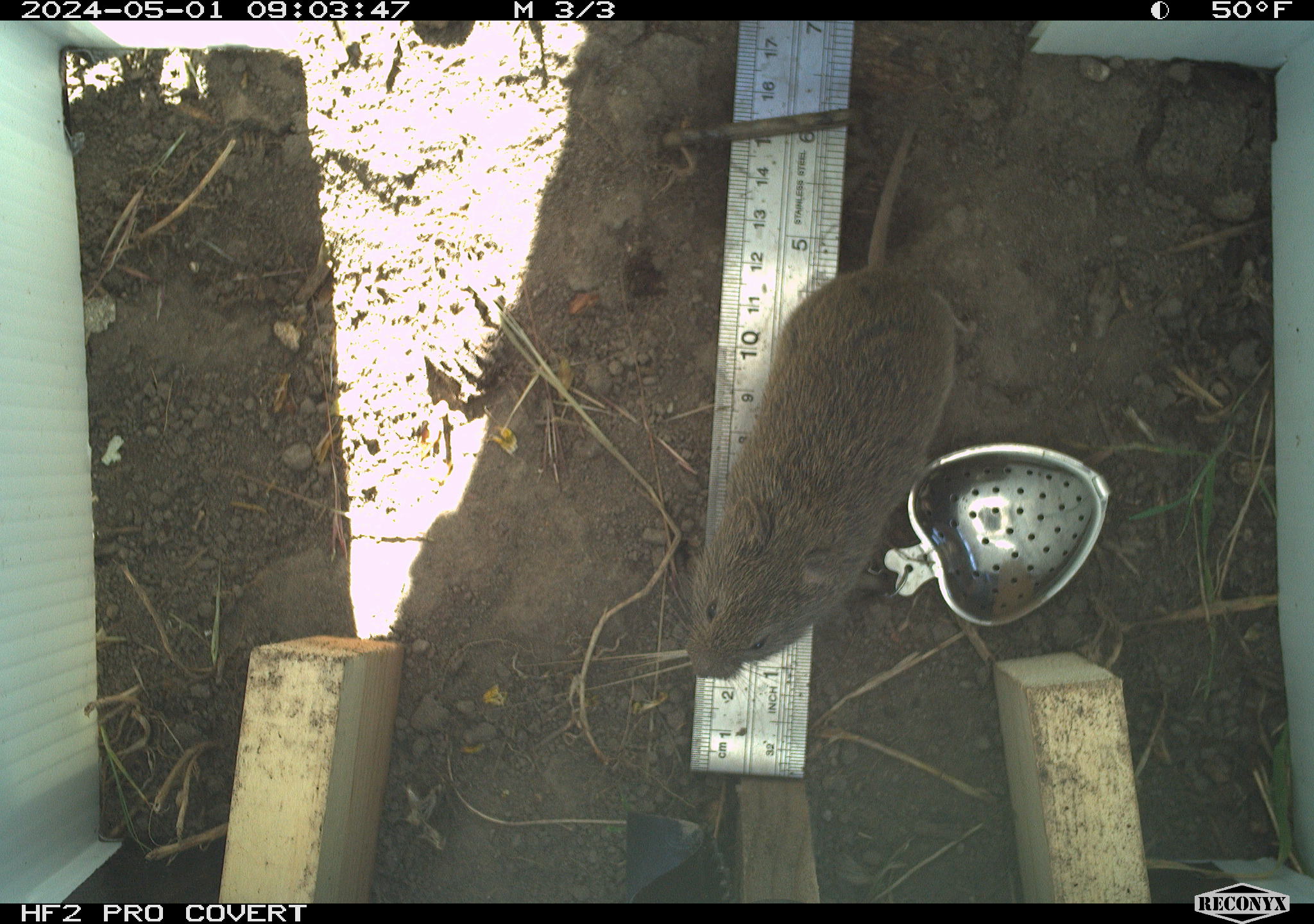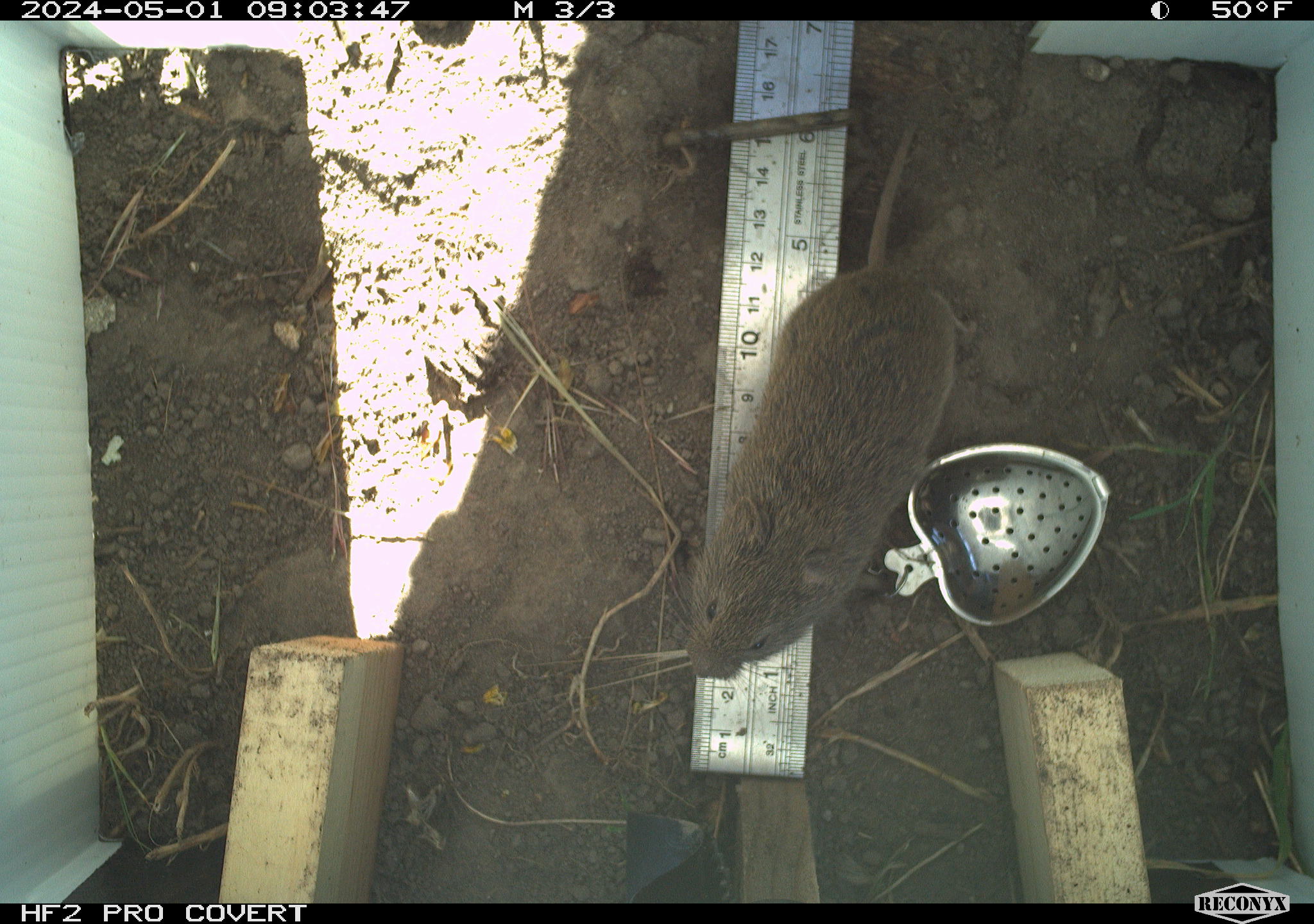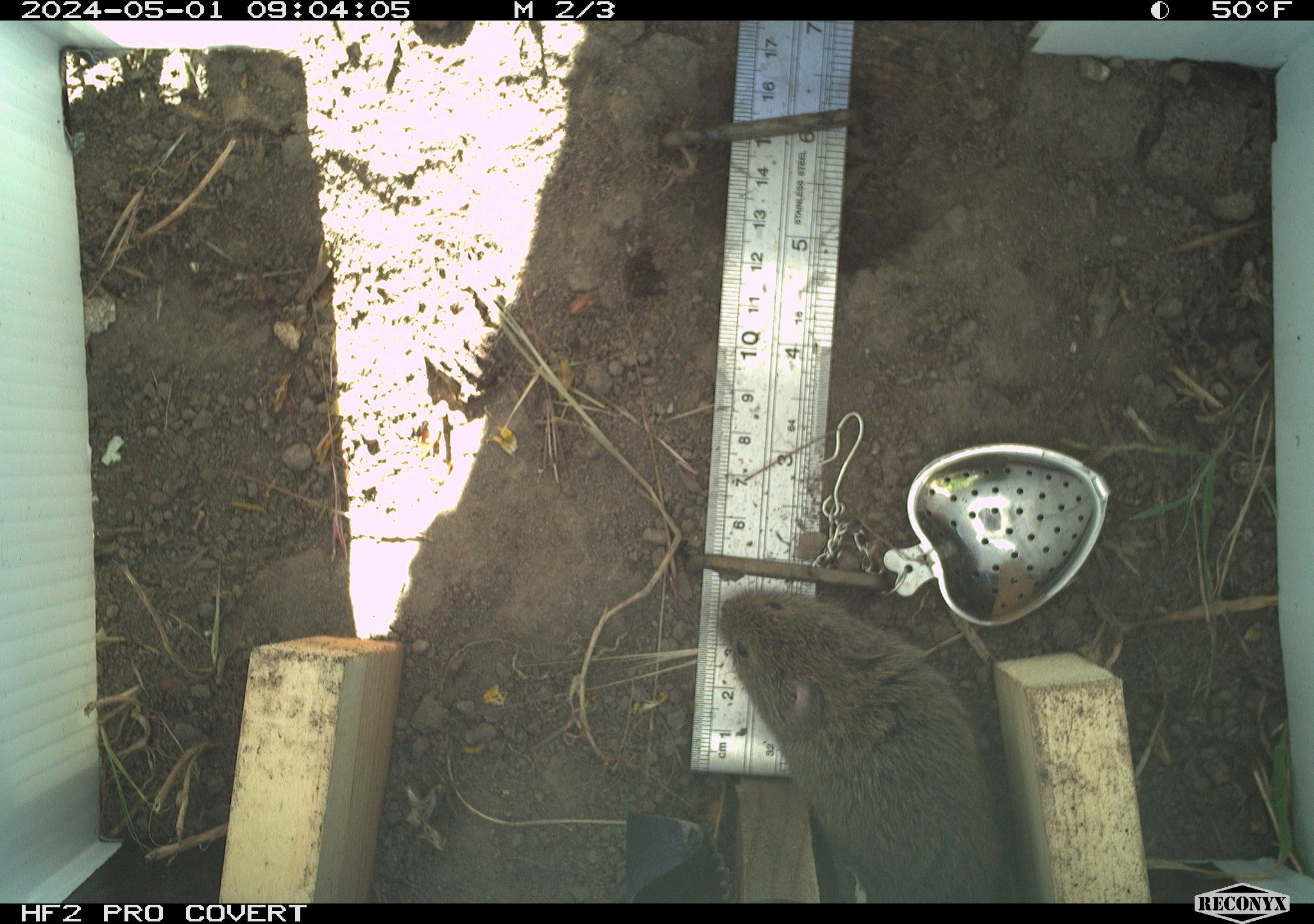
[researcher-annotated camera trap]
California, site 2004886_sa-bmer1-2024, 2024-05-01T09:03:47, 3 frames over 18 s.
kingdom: Animalia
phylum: Chordata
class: Mammalia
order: Rodentia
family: Cricetidae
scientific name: Arvicolinae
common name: voles, lemmings, and muskrats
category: arvicolinae subfamily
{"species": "arvicolinae subfamily (voles, lemmings, and muskrats) (Arvicolinae)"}